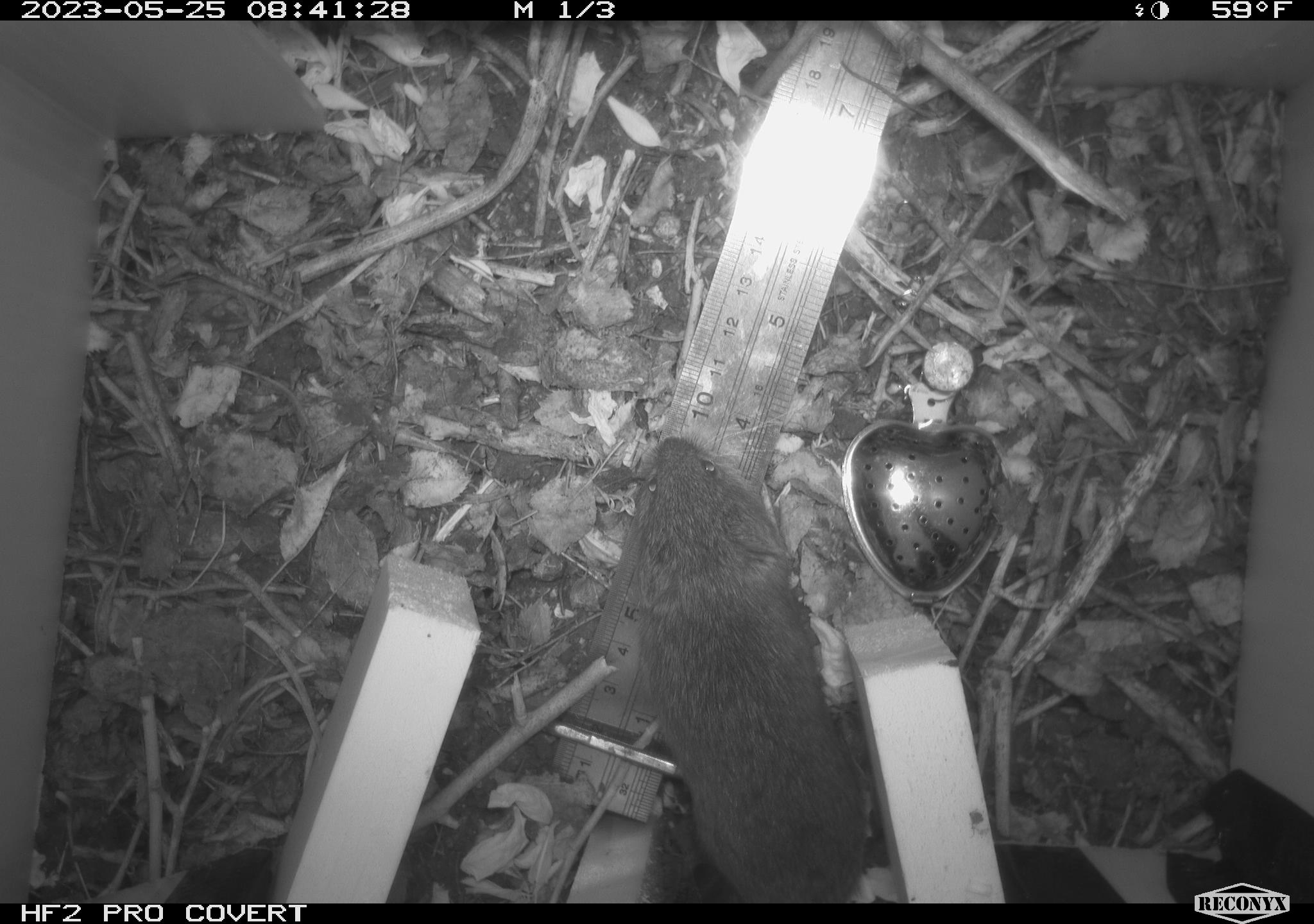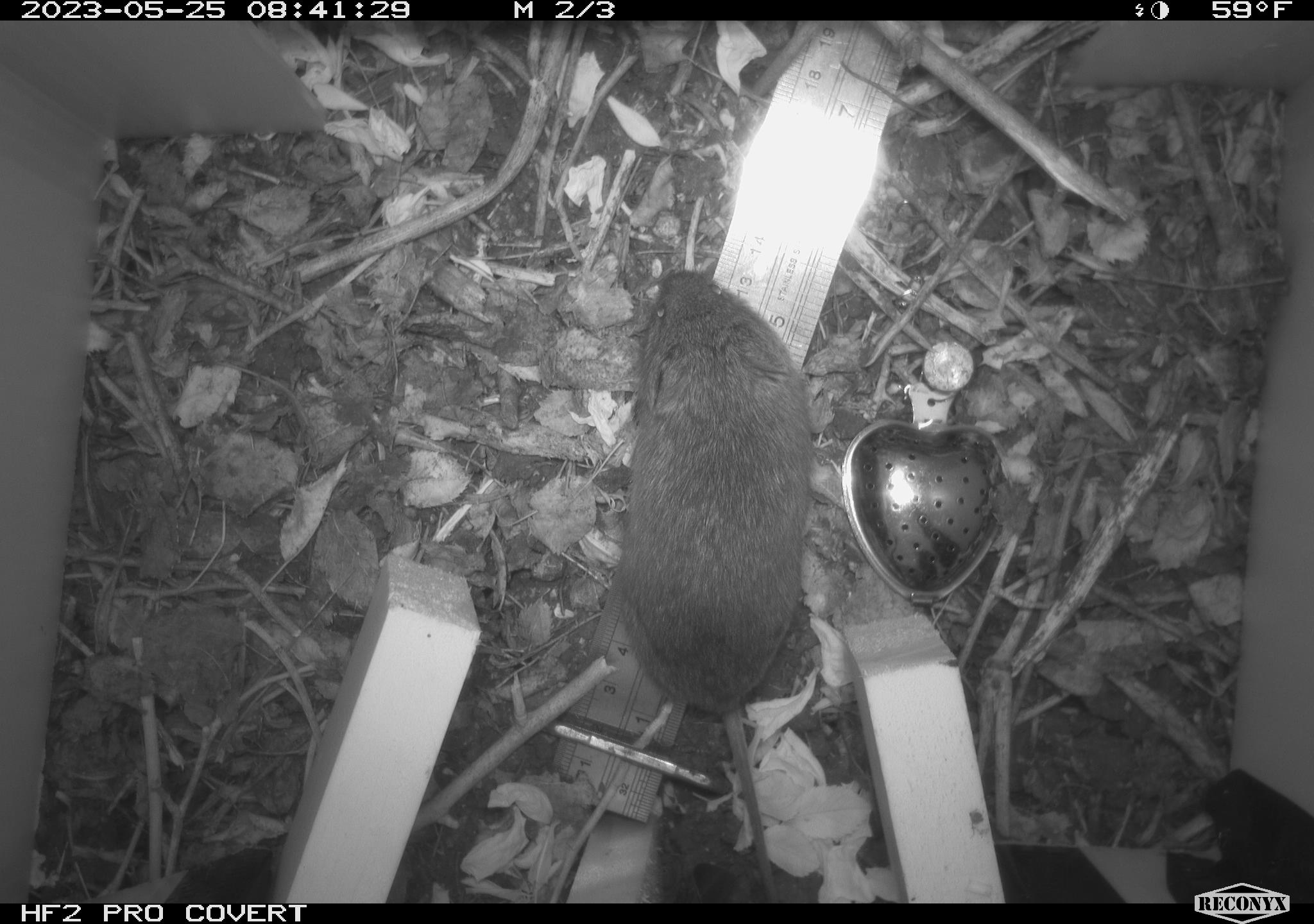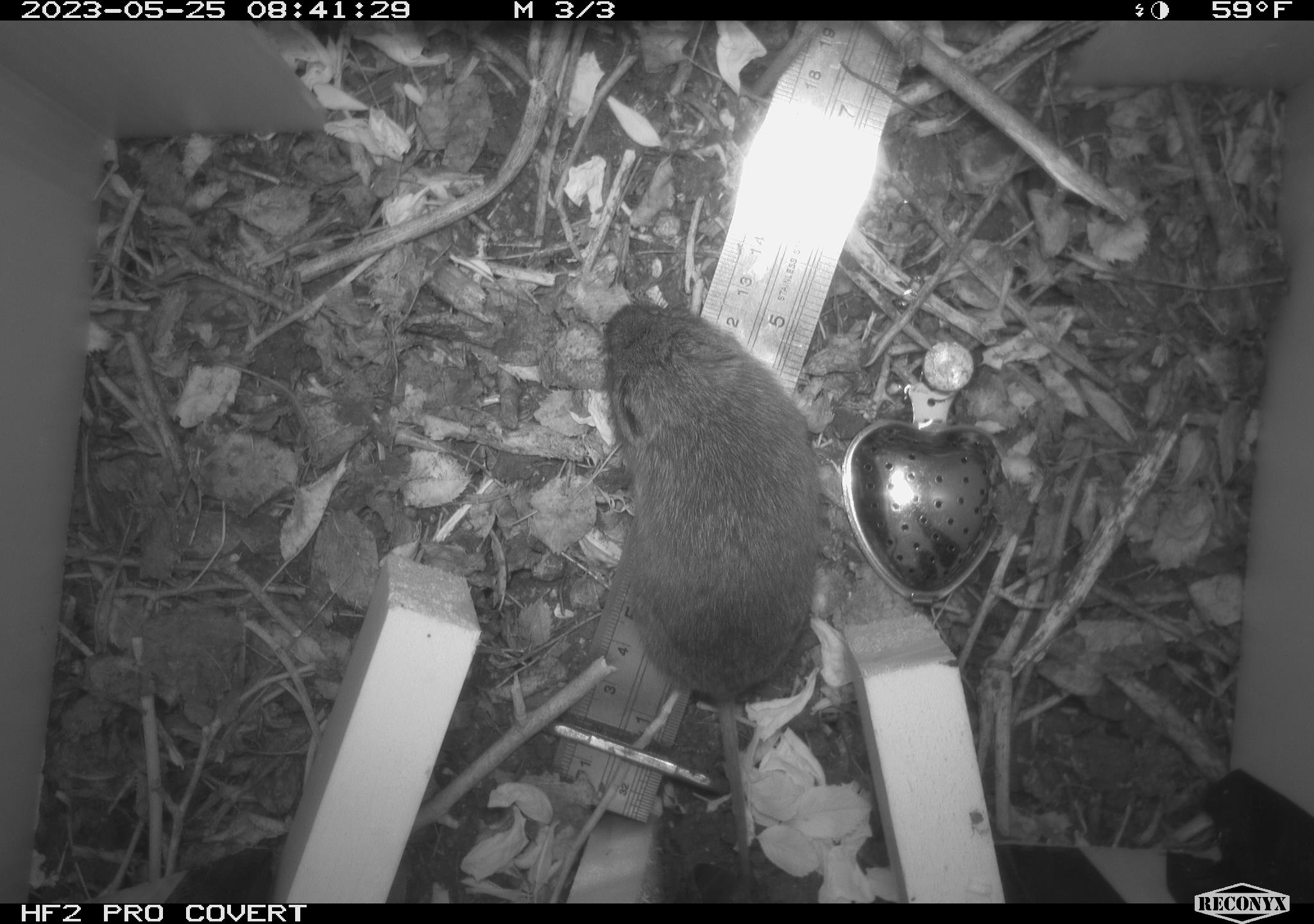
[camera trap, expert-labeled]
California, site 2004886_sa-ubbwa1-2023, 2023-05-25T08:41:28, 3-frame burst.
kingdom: Animalia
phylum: Chordata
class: Mammalia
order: Rodentia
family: Cricetidae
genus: Microtus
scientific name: Microtus californicus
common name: california vole